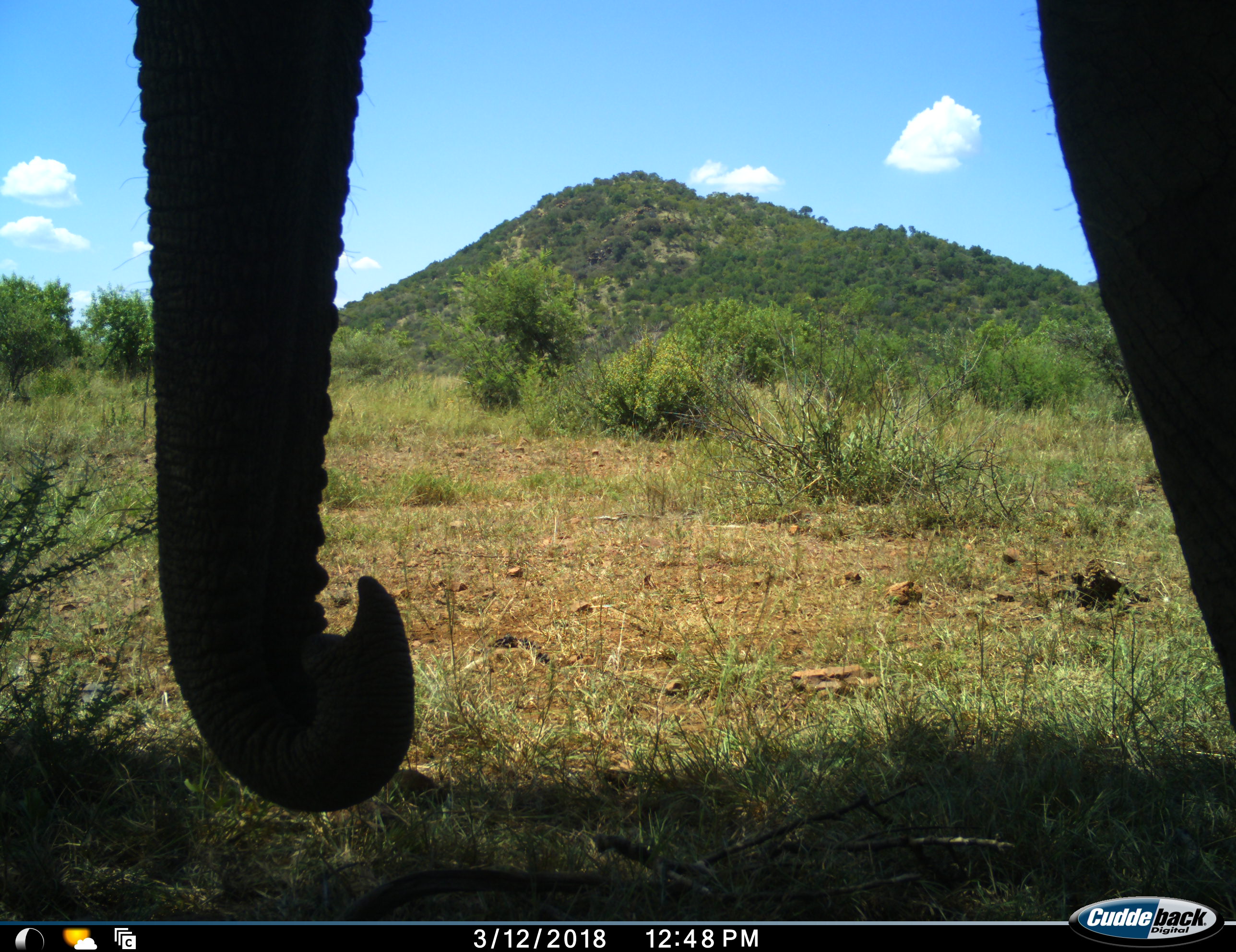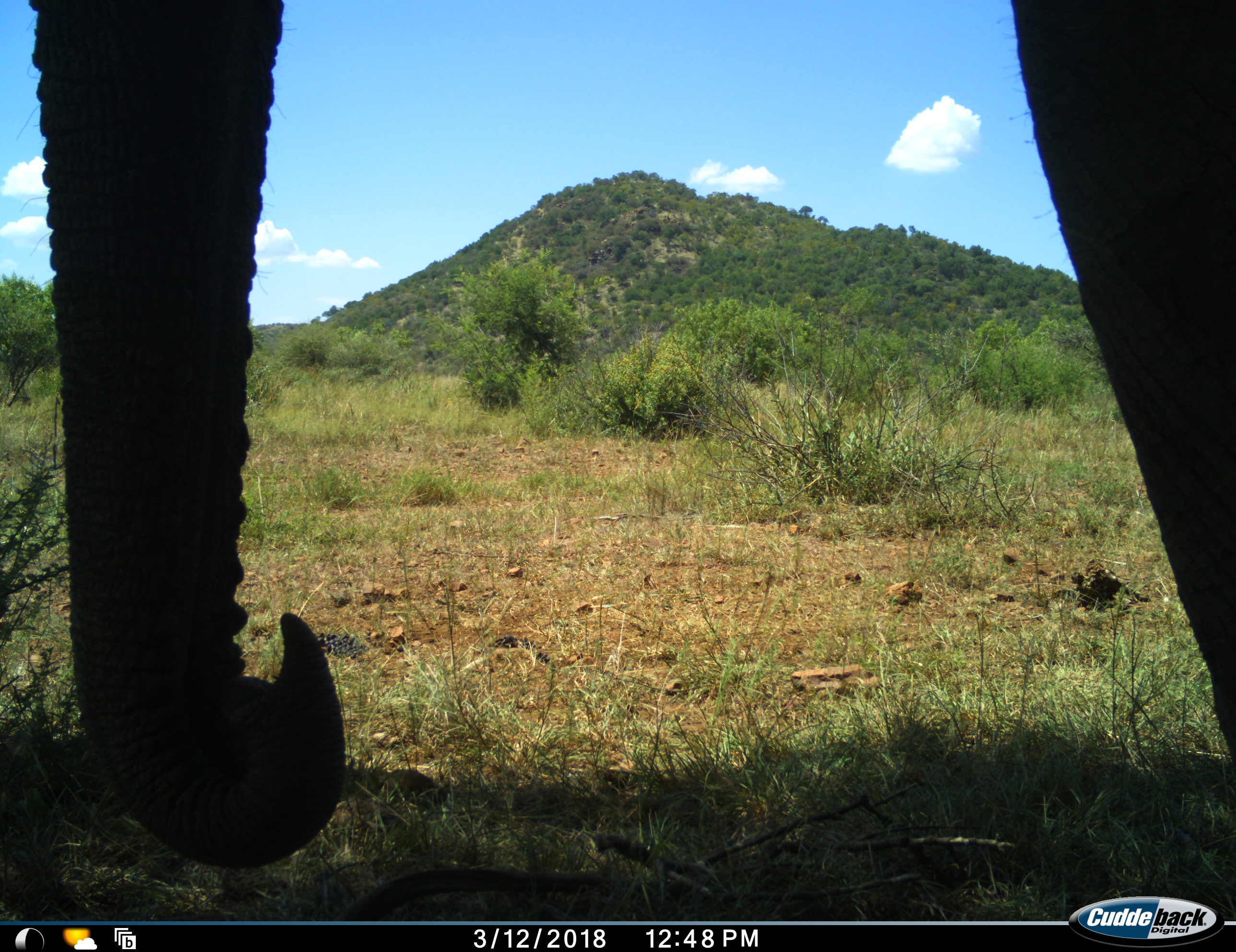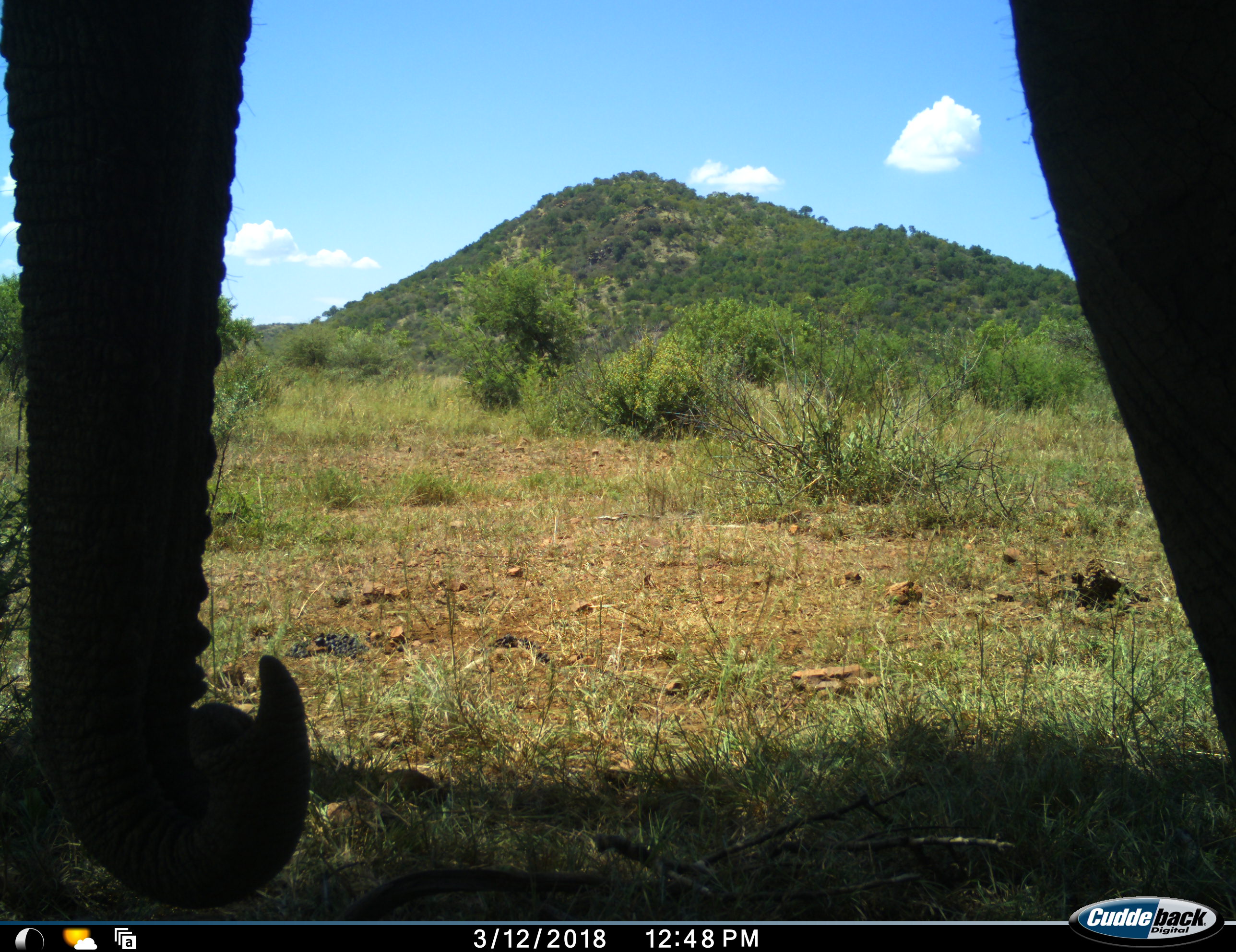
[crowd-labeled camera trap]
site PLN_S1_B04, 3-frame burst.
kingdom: Animalia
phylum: Chordata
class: Mammalia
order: Proboscidea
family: Elephantidae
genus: Loxodonta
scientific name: Loxodonta africana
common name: african bush elephant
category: elephant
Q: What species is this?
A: Elephant (african bush elephant) (Loxodonta africana).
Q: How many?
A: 1.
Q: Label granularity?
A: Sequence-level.